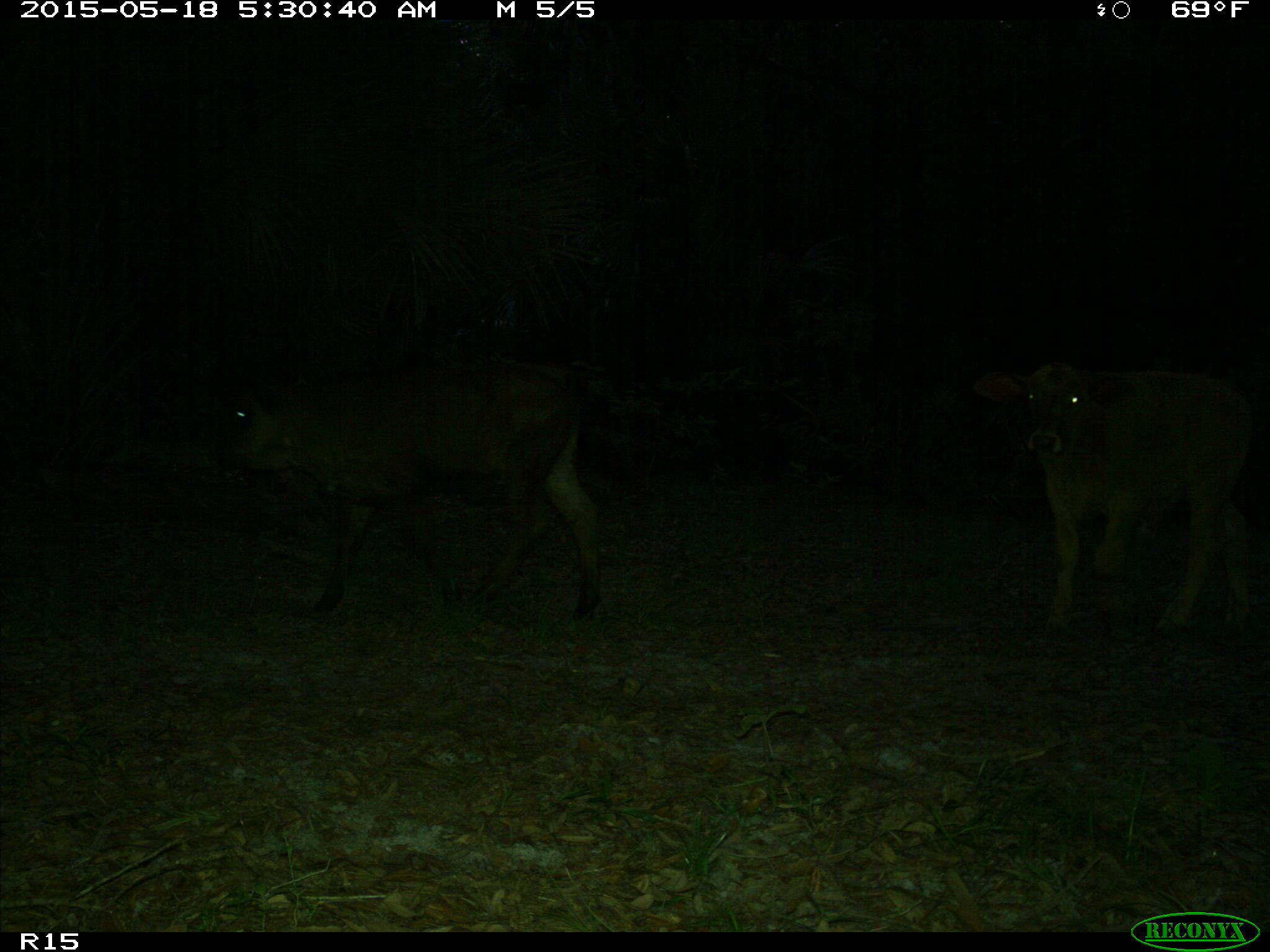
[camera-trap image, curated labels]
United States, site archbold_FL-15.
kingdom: Animalia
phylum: Chordata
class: Mammalia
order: Artiodactyla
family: Bovidae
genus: Bos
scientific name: Bos taurus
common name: domestic cow